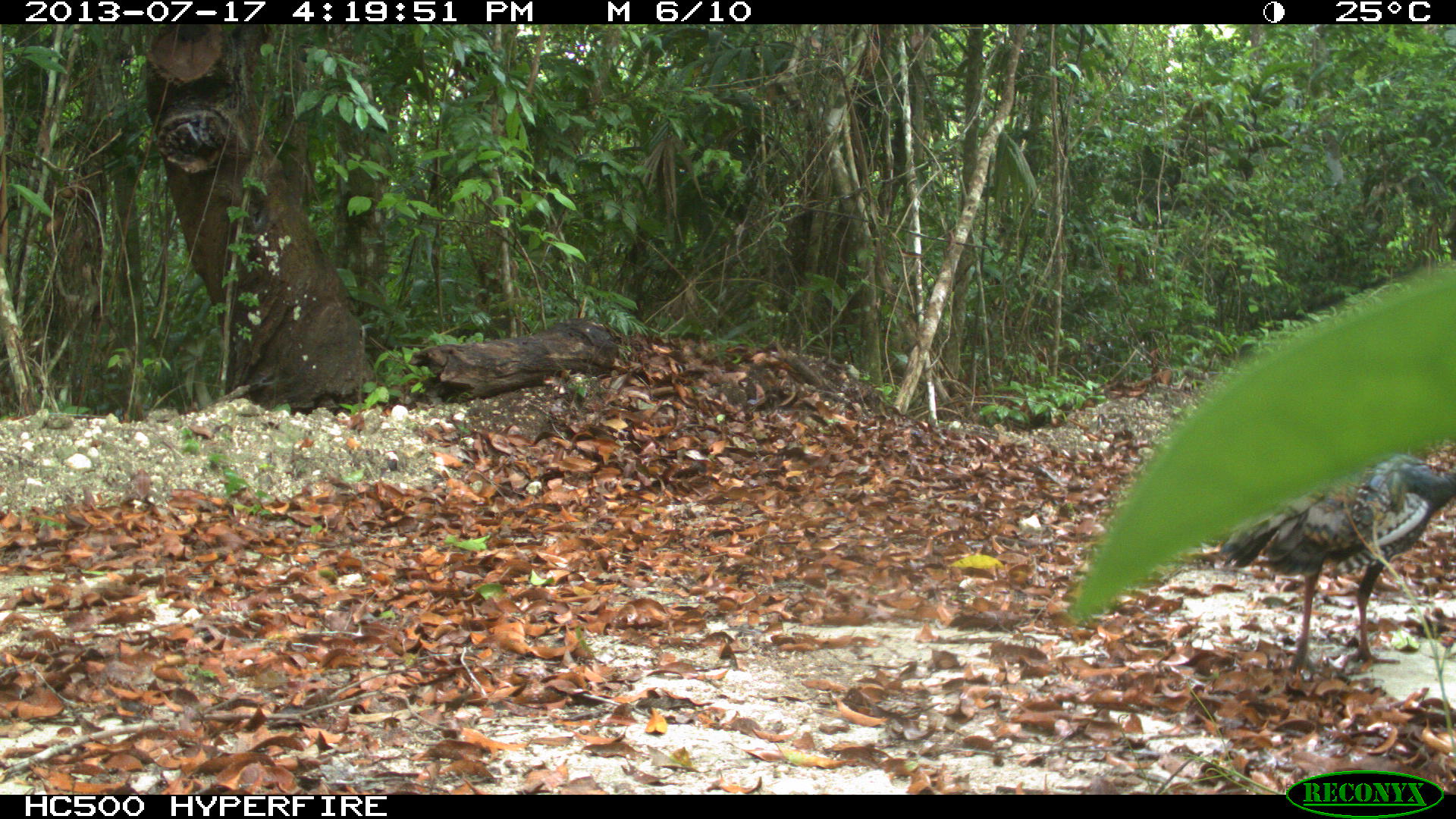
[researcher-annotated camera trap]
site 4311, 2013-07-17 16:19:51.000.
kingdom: Animalia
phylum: Chordata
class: Aves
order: Galliformes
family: Phasianidae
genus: Meleagris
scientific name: Meleagris ocellata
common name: ocellated turkey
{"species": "Meleagris ocellata (ocellated turkey)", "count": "1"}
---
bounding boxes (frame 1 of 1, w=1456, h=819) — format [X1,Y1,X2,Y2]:
meleagris ocellata: [1219,454,1456,672]